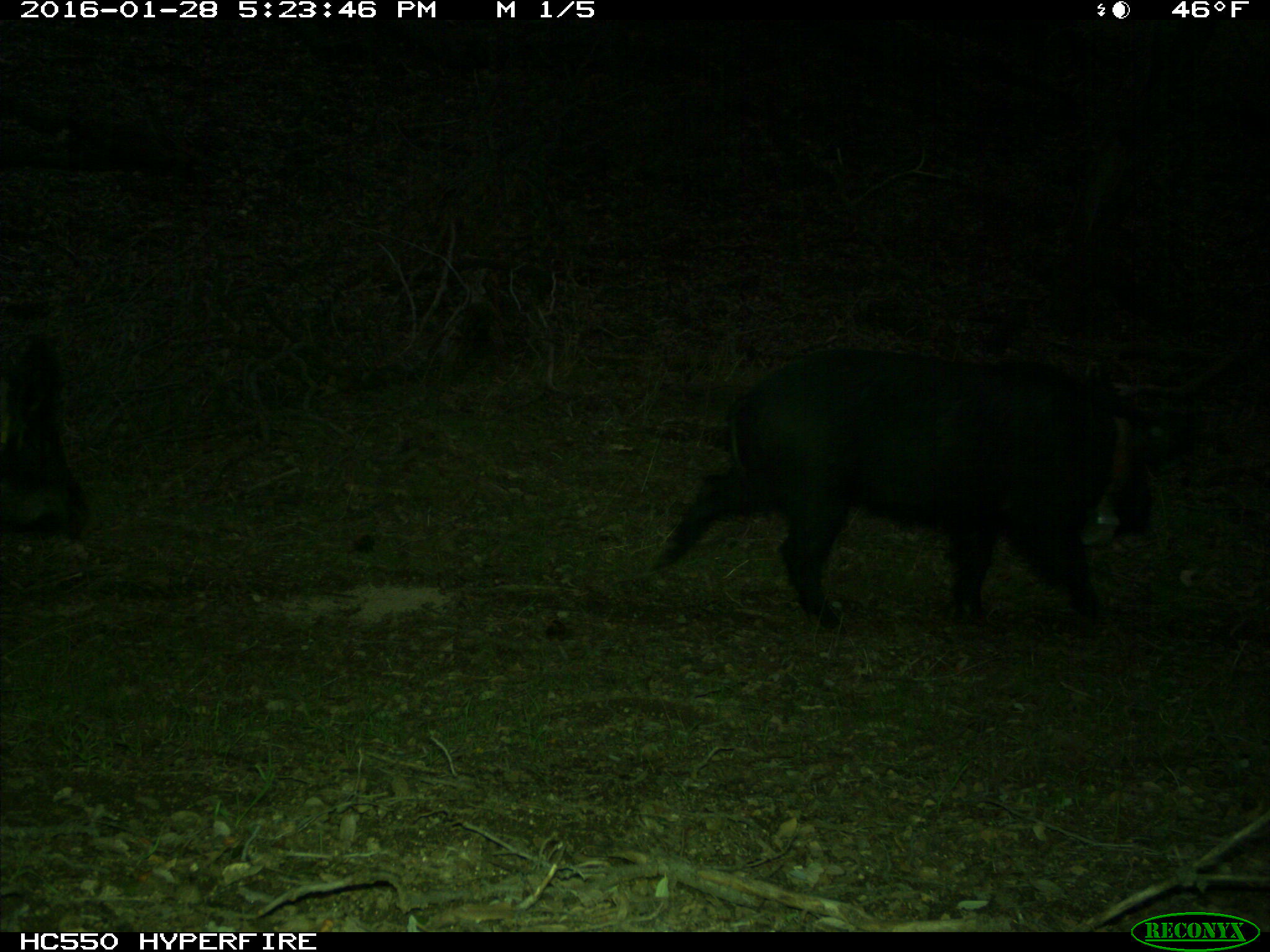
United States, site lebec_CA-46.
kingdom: Animalia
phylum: Chordata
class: Mammalia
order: Artiodactyla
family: Suidae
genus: Sus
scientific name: Sus scrofa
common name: wild boar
Sus scrofa (wild boar).